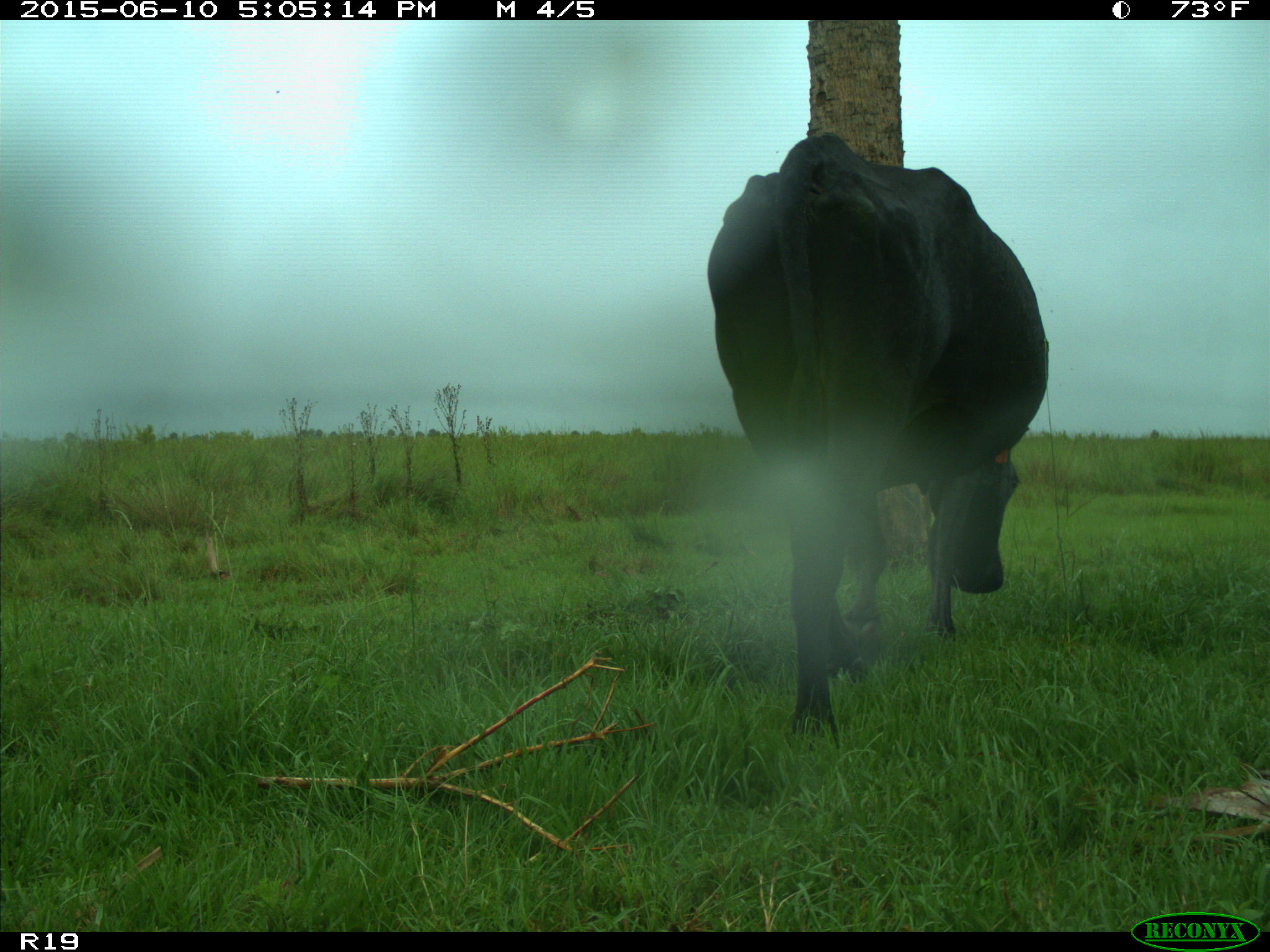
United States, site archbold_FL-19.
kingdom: Animalia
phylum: Chordata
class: Mammalia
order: Artiodactyla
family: Bovidae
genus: Bos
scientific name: Bos taurus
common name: domestic cow